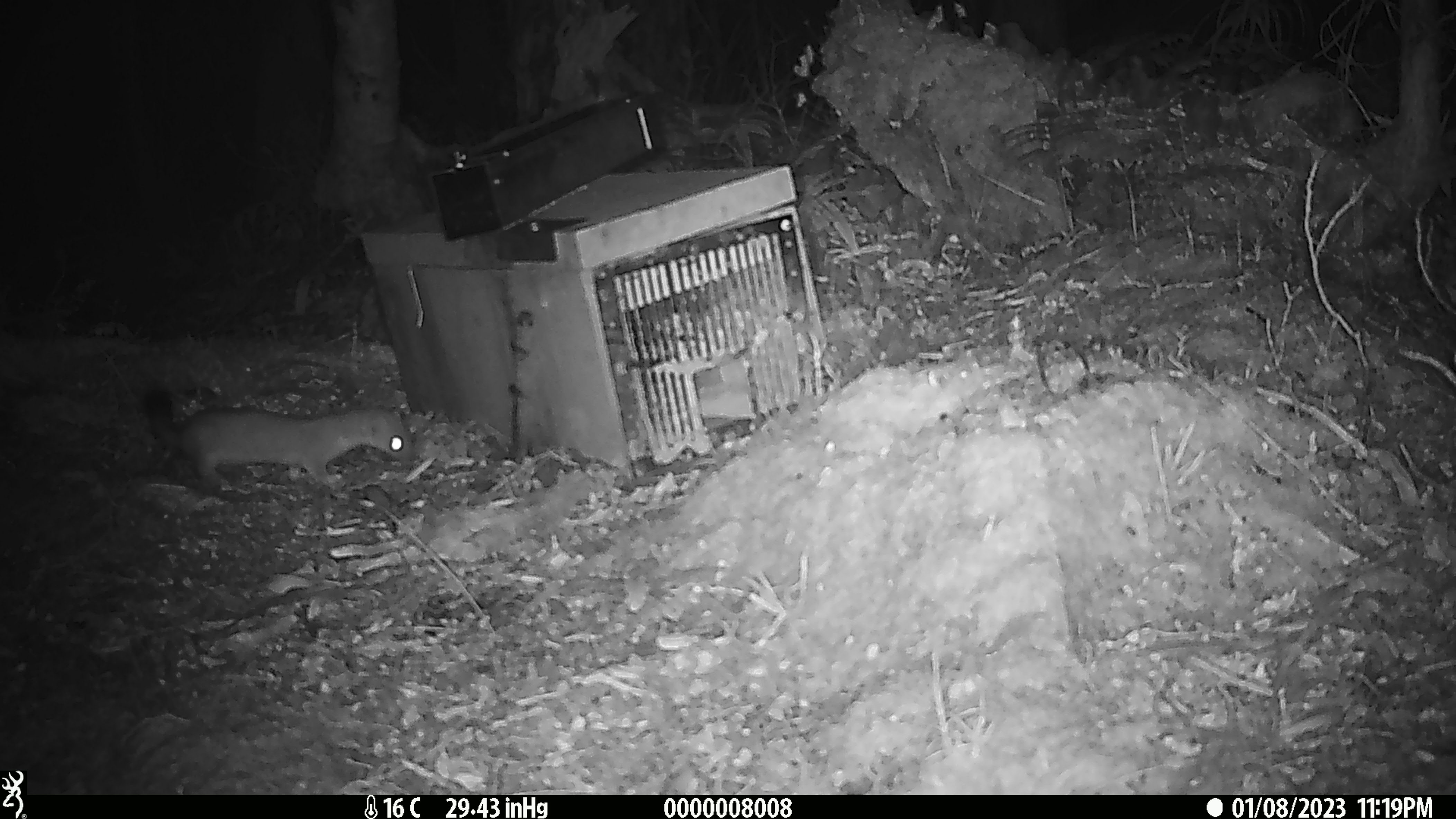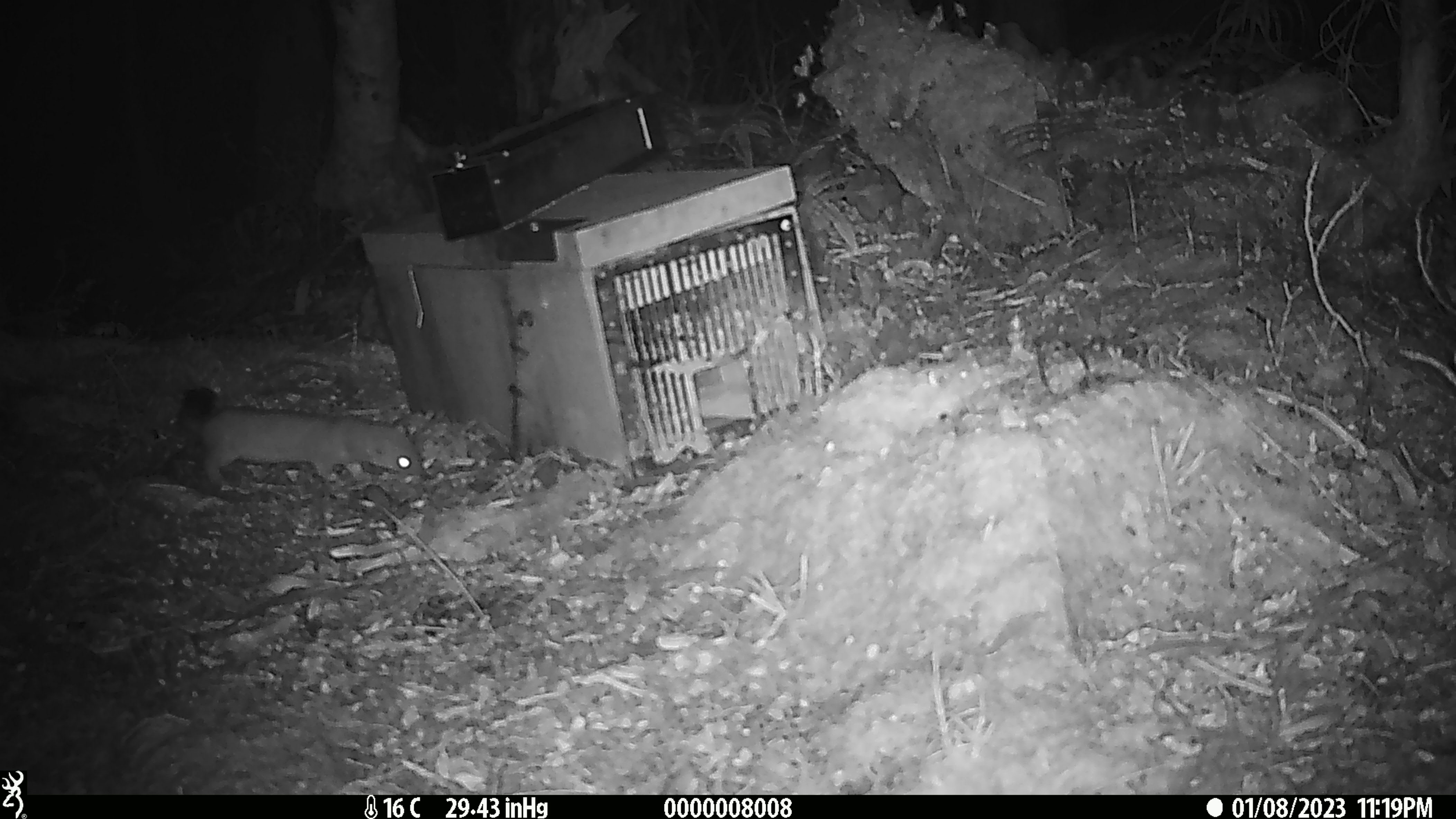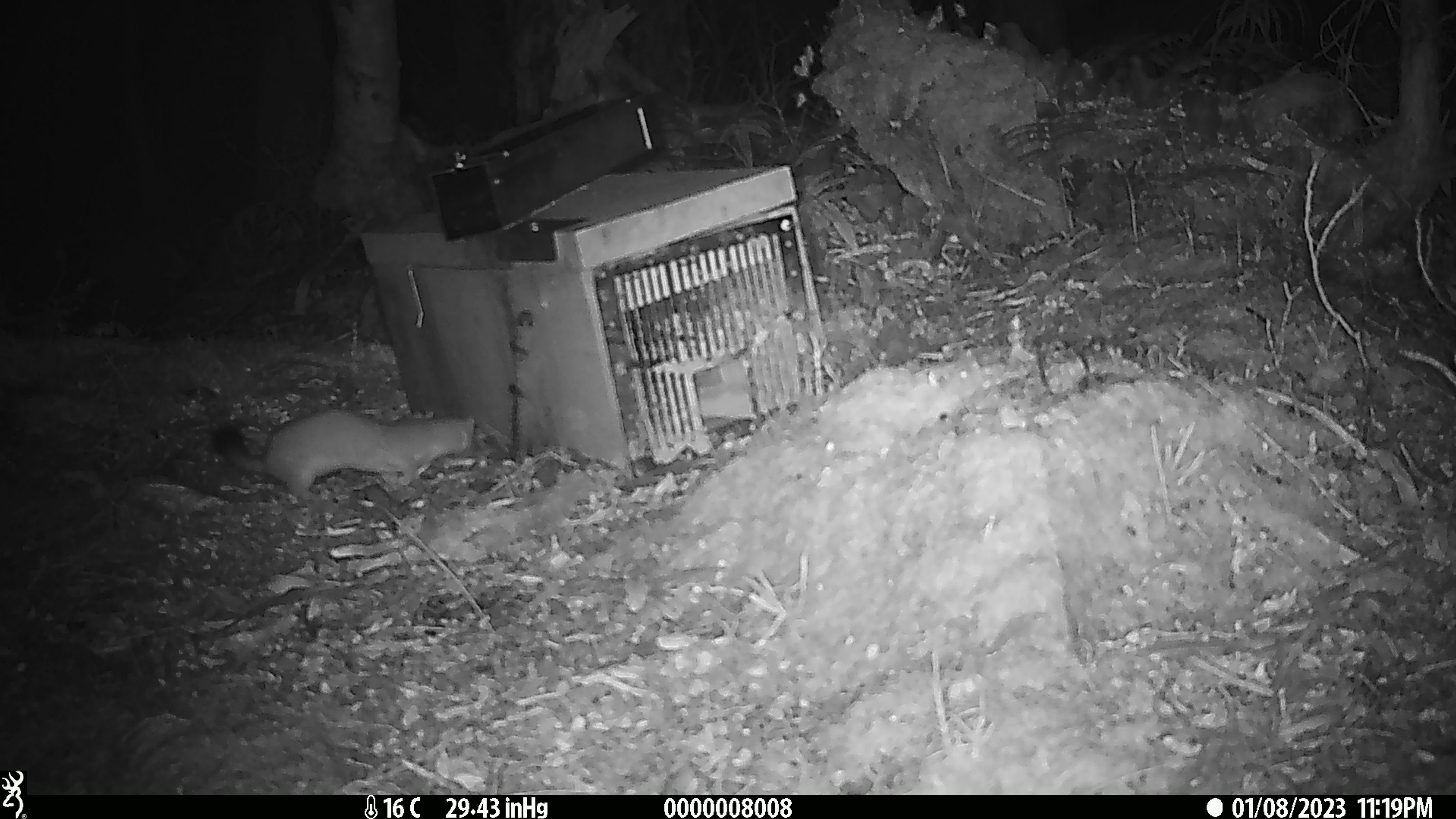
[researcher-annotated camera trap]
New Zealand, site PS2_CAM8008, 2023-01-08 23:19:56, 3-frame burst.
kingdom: Animalia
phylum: Chordata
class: Mammalia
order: Carnivora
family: Mustelidae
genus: Mustela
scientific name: Mustela erminea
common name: stoat